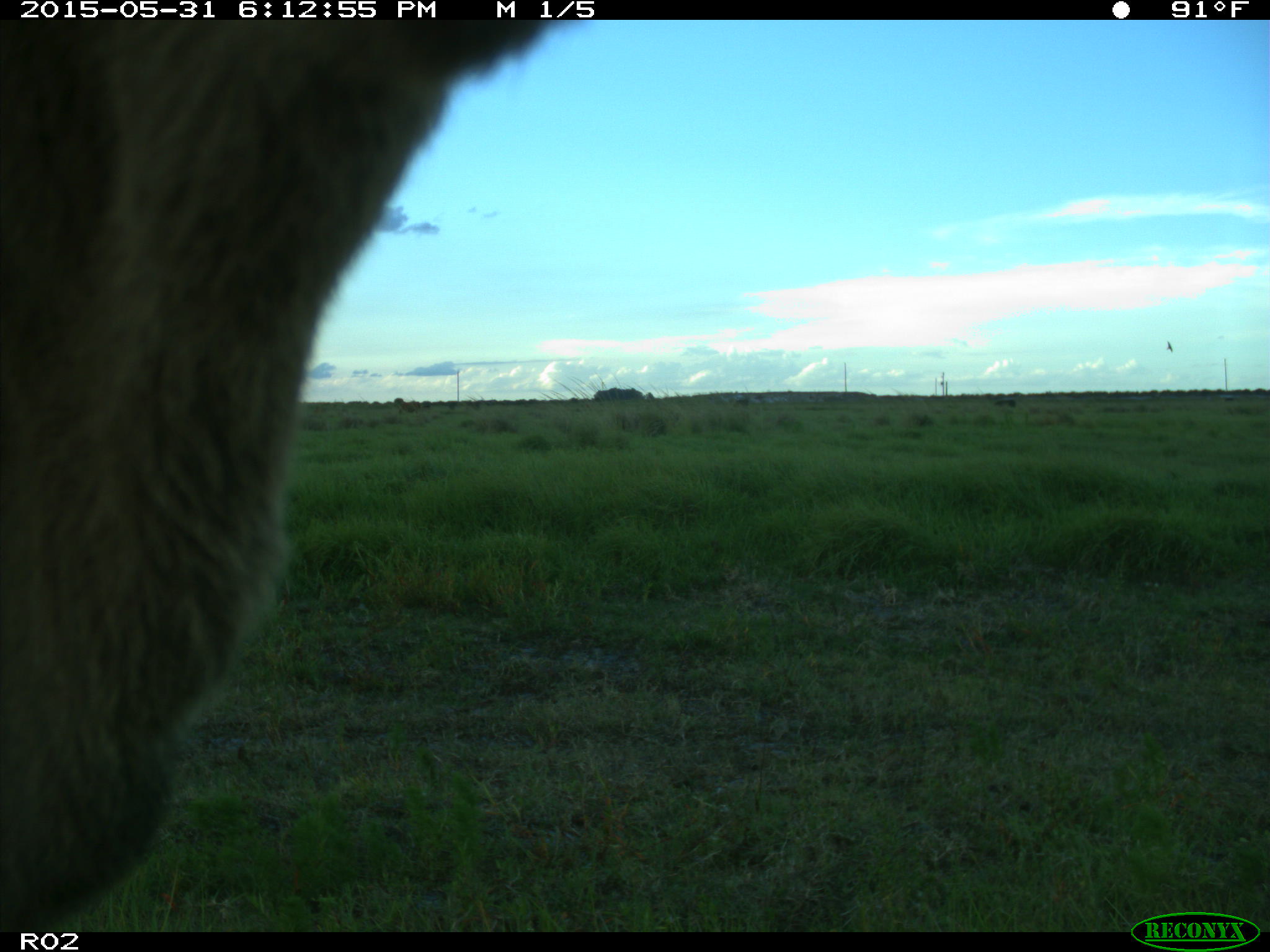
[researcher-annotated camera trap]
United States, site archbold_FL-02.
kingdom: Animalia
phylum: Chordata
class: Mammalia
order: Artiodactyla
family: Bovidae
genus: Bos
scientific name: Bos taurus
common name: domestic cow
Bos taurus (domestic cow).